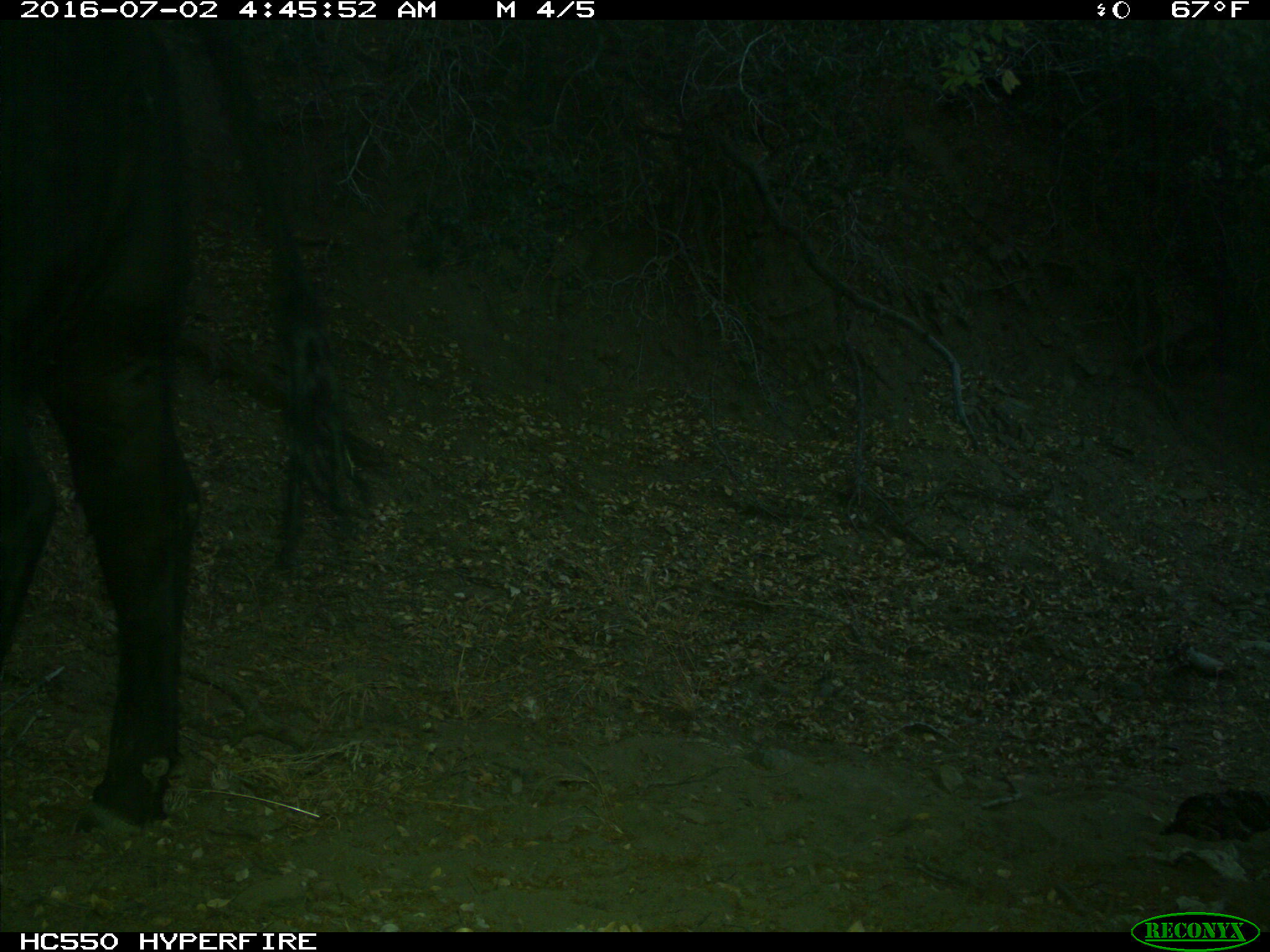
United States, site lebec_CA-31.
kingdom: Animalia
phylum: Chordata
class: Mammalia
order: Artiodactyla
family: Bovidae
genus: Bos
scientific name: Bos taurus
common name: domestic cow